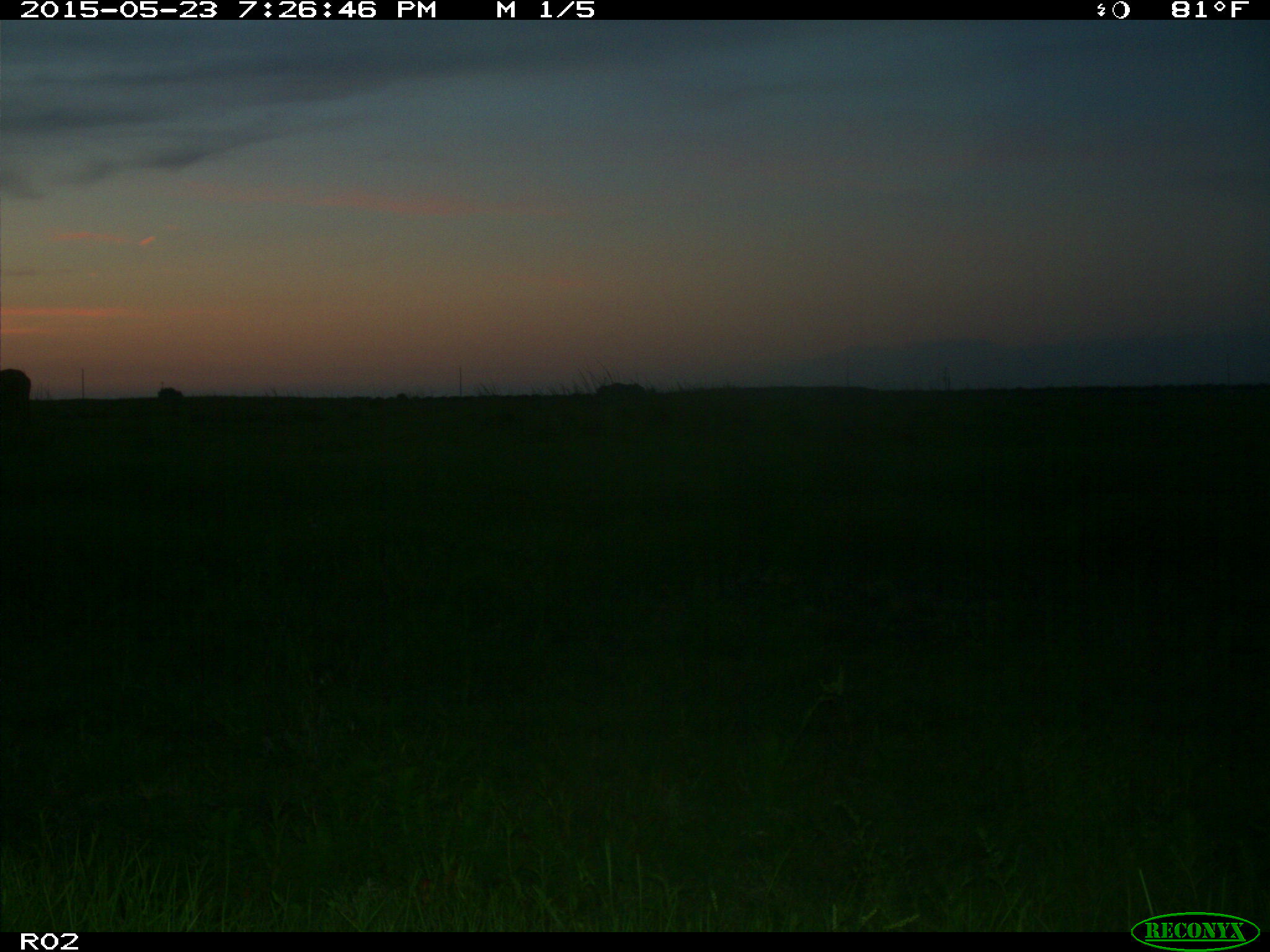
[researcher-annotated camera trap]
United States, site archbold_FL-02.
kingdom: Animalia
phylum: Chordata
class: Mammalia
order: Artiodactyla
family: Bovidae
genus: Bos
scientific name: Bos taurus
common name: domestic cow